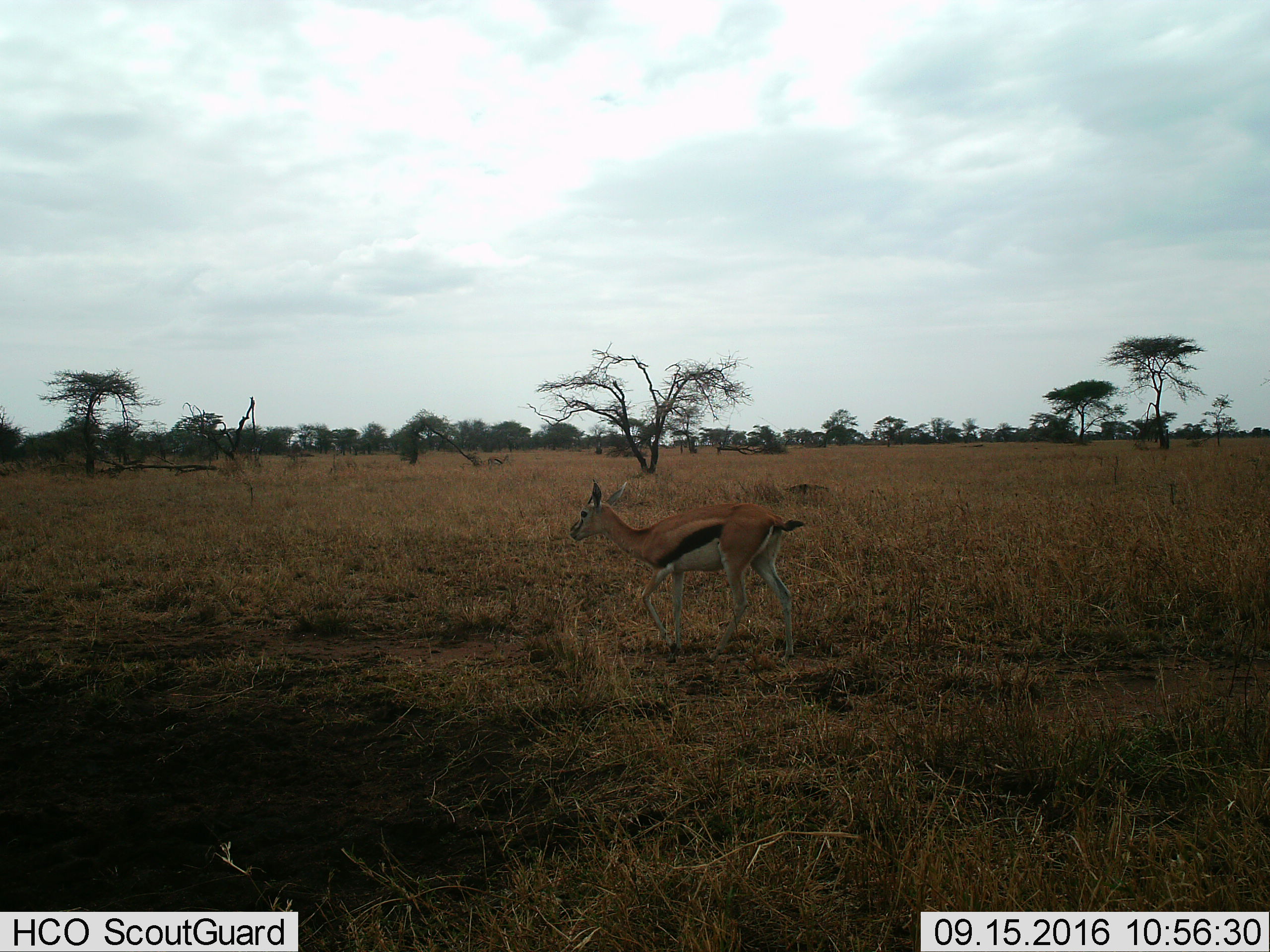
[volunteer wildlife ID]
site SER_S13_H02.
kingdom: Animalia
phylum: Chordata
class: Mammalia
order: Artiodactyla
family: Bovidae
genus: Eudorcas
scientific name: Eudorcas thomsonii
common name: thomson's gazelle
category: gazellethomsons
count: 1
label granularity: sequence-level